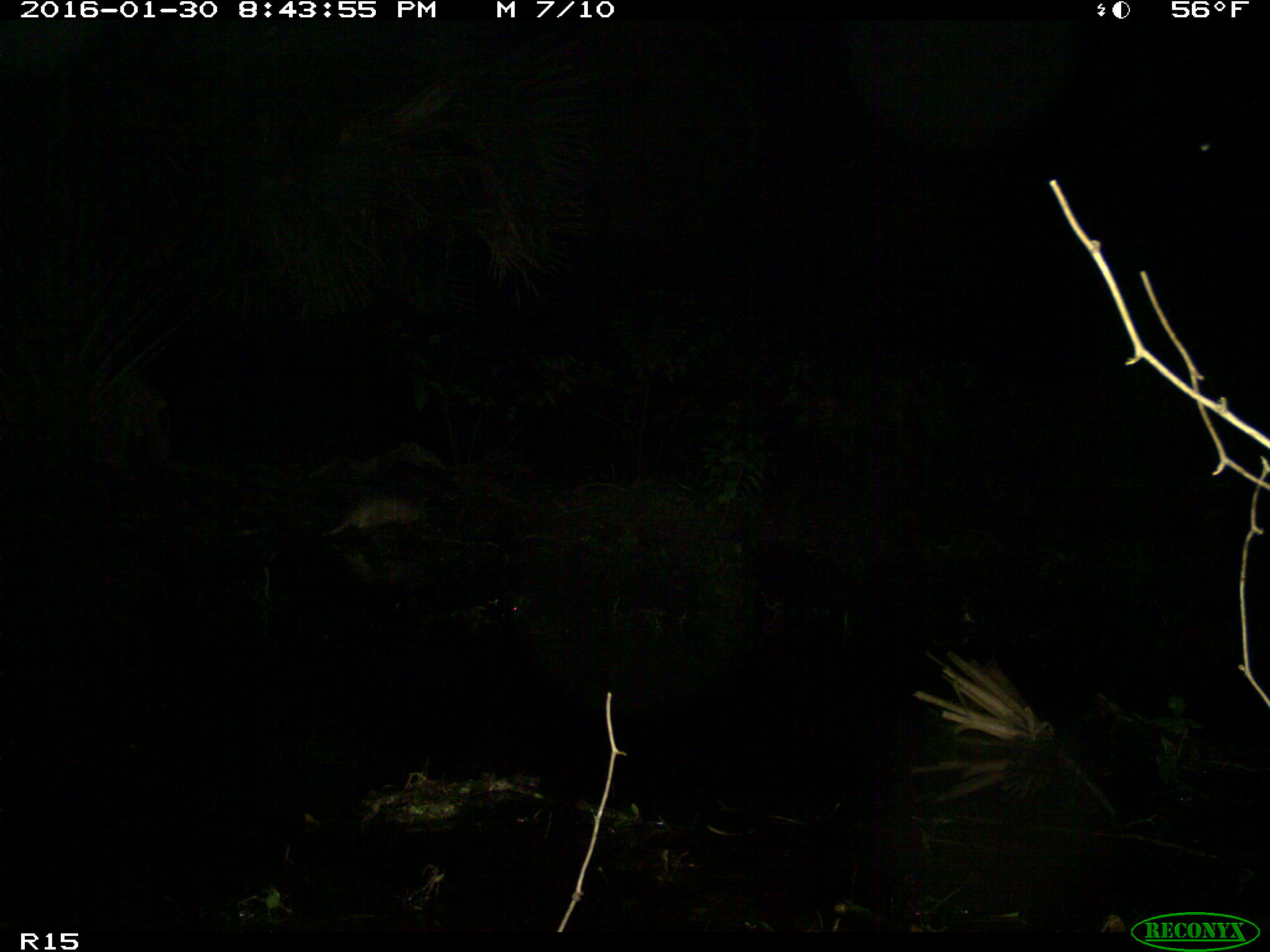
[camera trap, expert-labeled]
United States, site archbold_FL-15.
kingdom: Animalia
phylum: Chordata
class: Mammalia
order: Cingulata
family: Dasypodidae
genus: Dasypus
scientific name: Dasypus novemcinctus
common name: nine-banded armadillo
Dasypus novemcinctus (nine-banded armadillo).